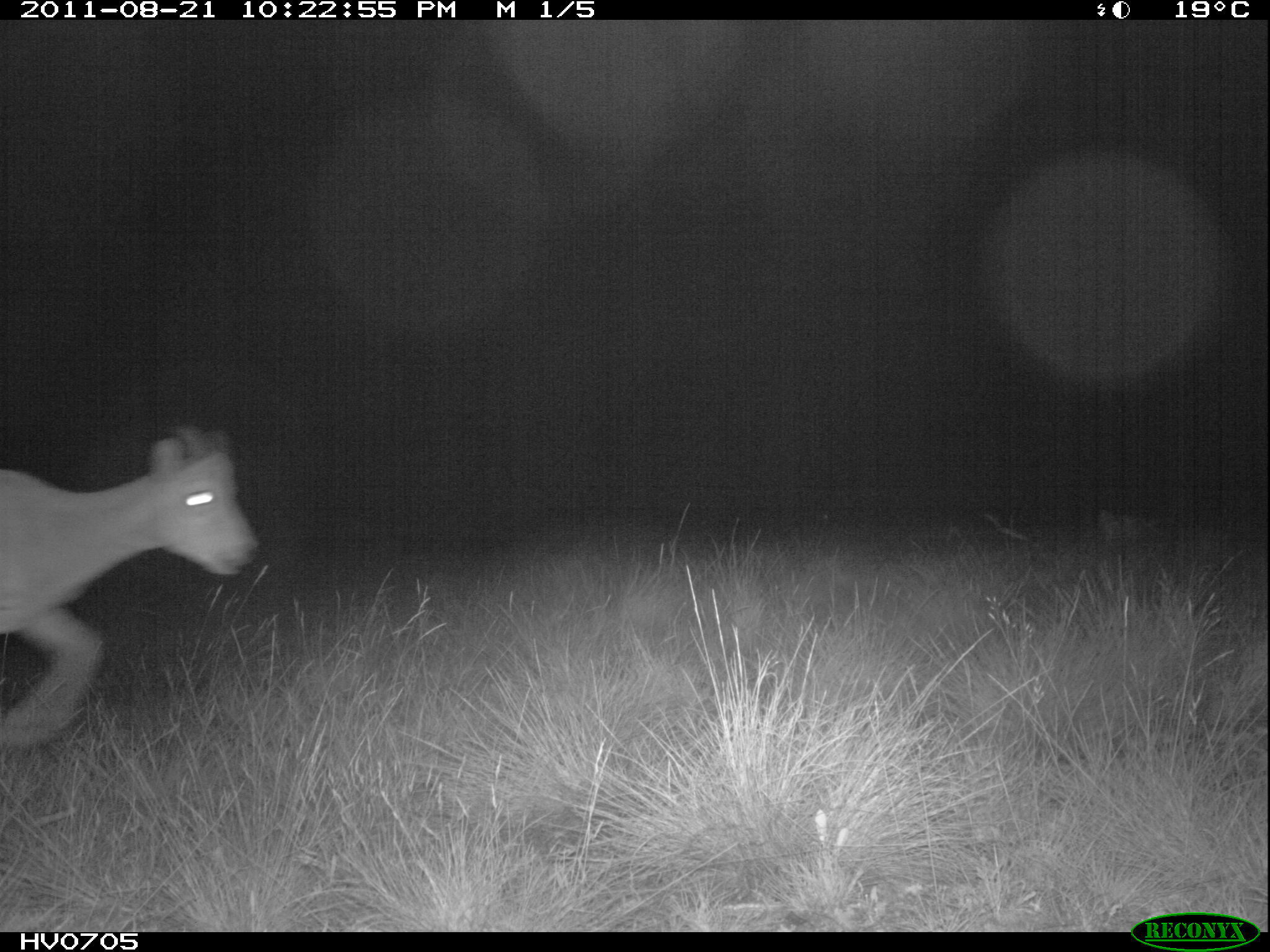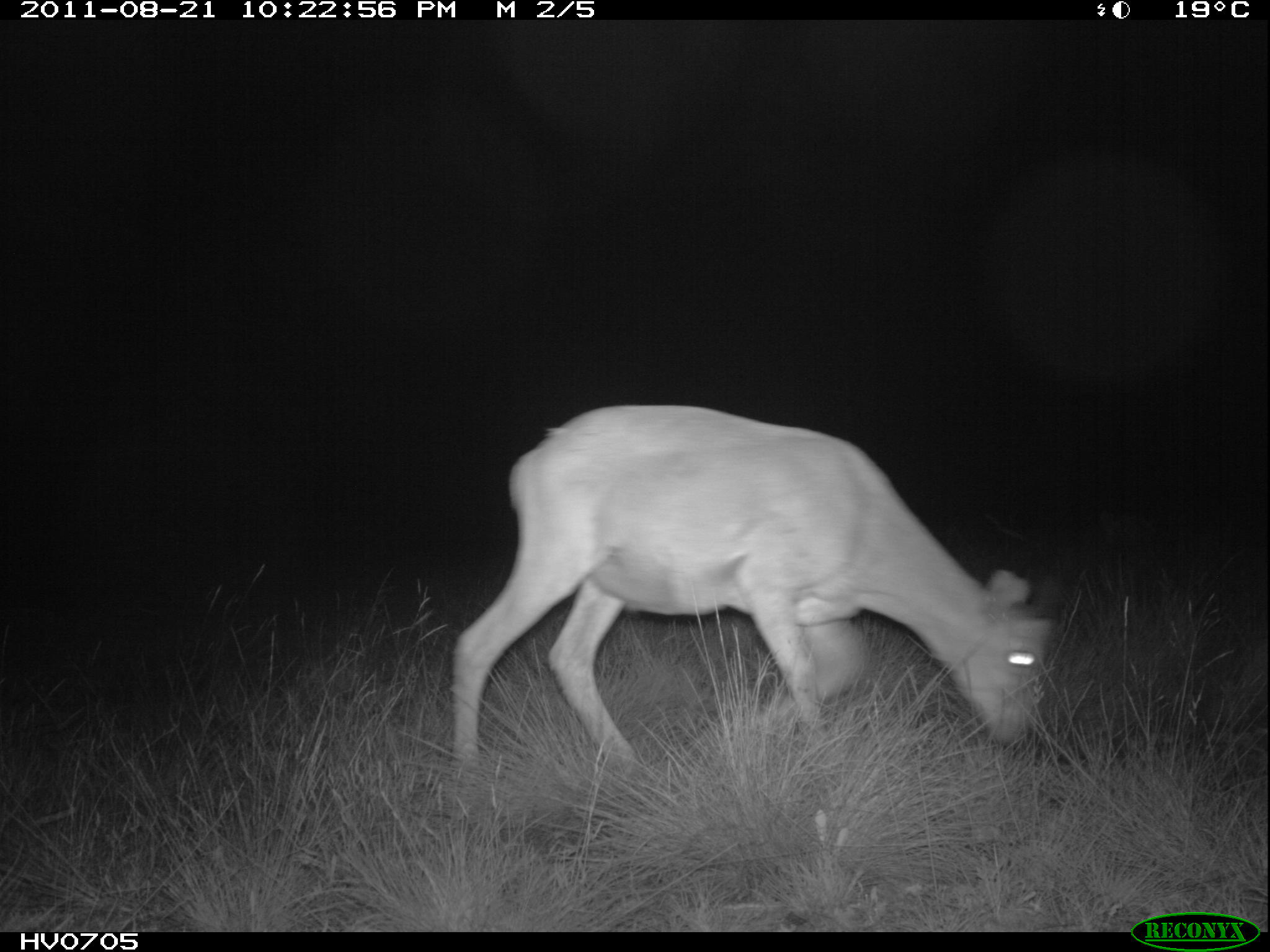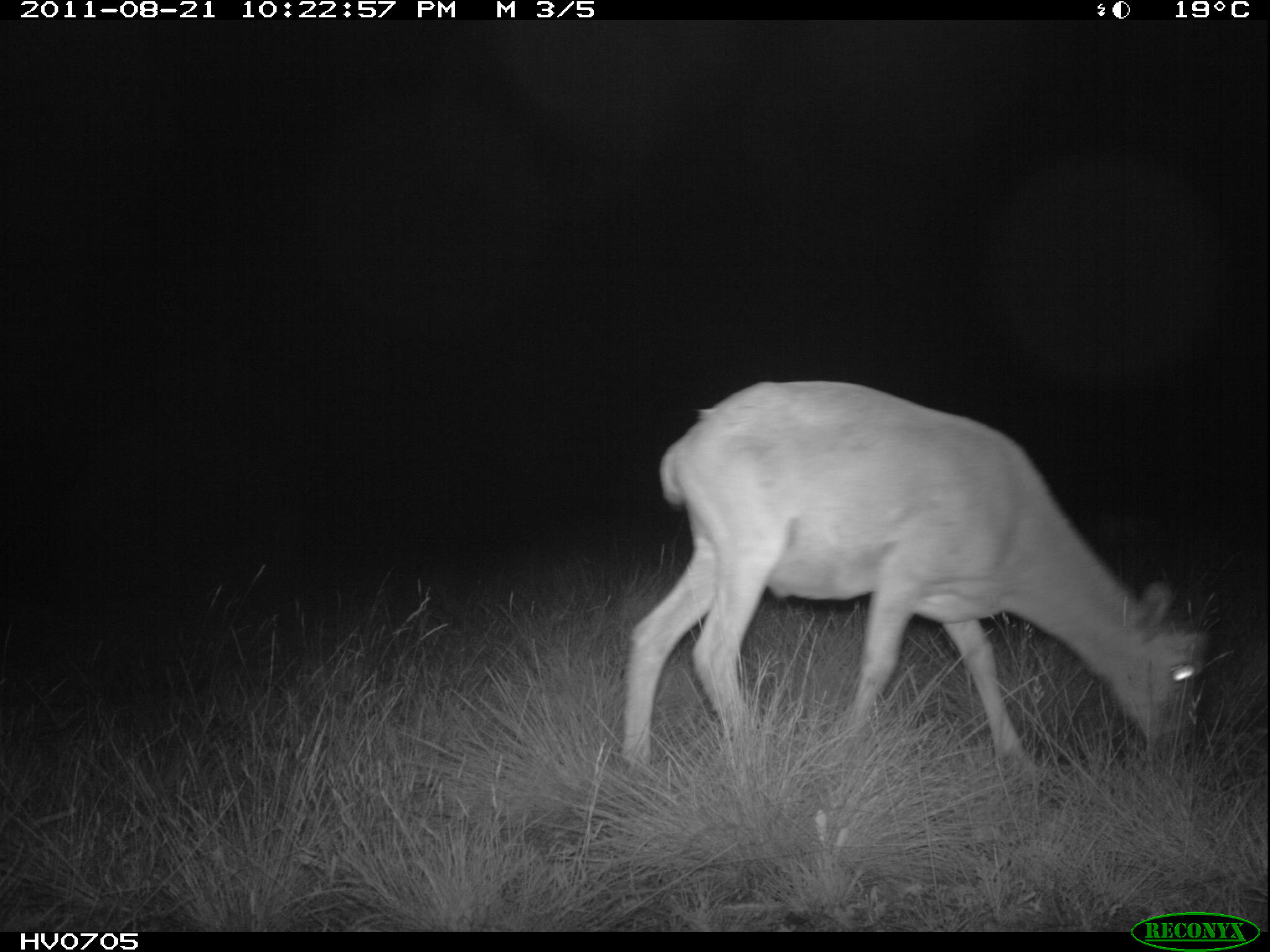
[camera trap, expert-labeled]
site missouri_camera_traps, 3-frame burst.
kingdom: Animalia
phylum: Chordata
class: Mammalia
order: Artiodactyla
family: Bovidae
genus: Ovis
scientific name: Ovis ammon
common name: mouflon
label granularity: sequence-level